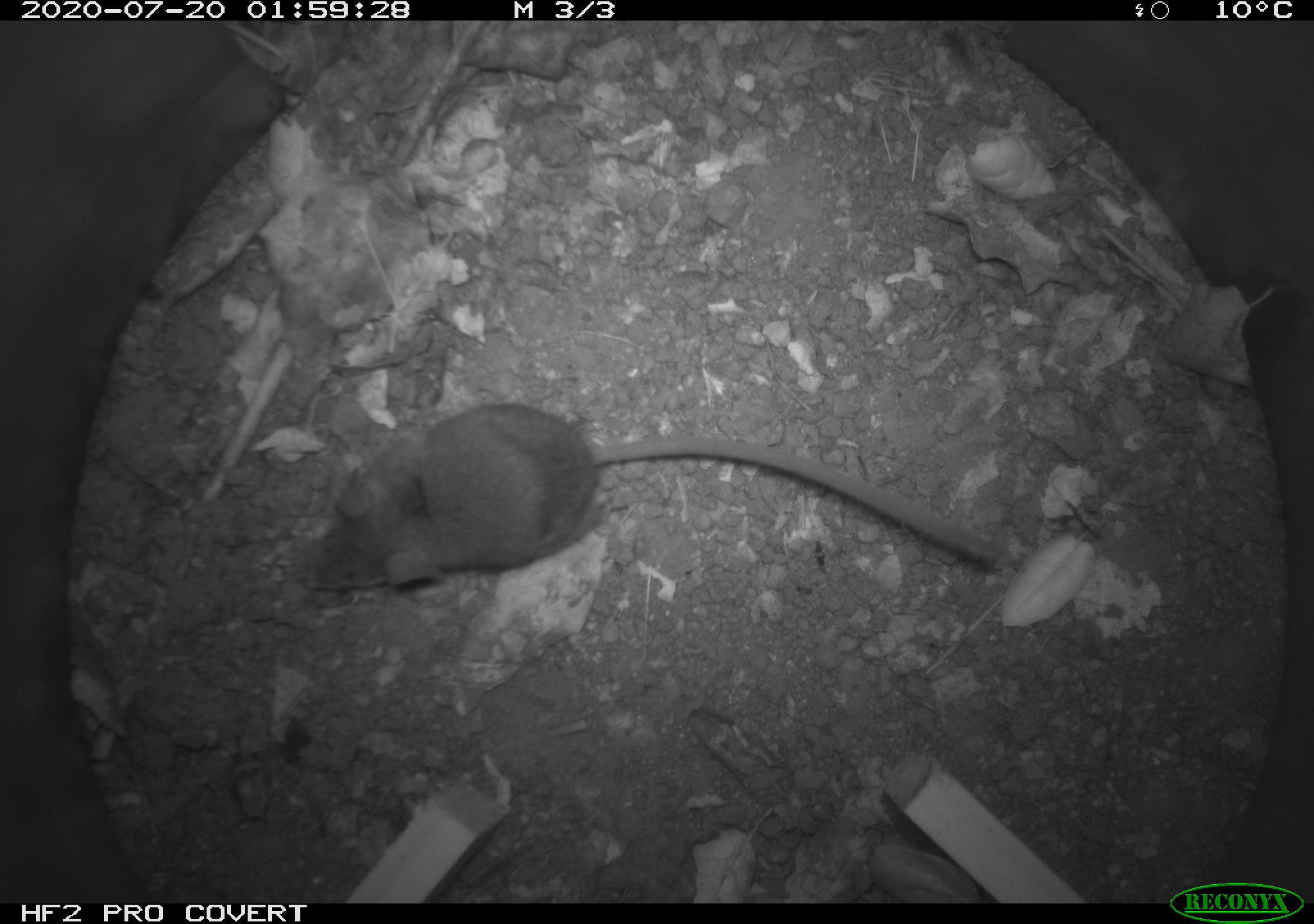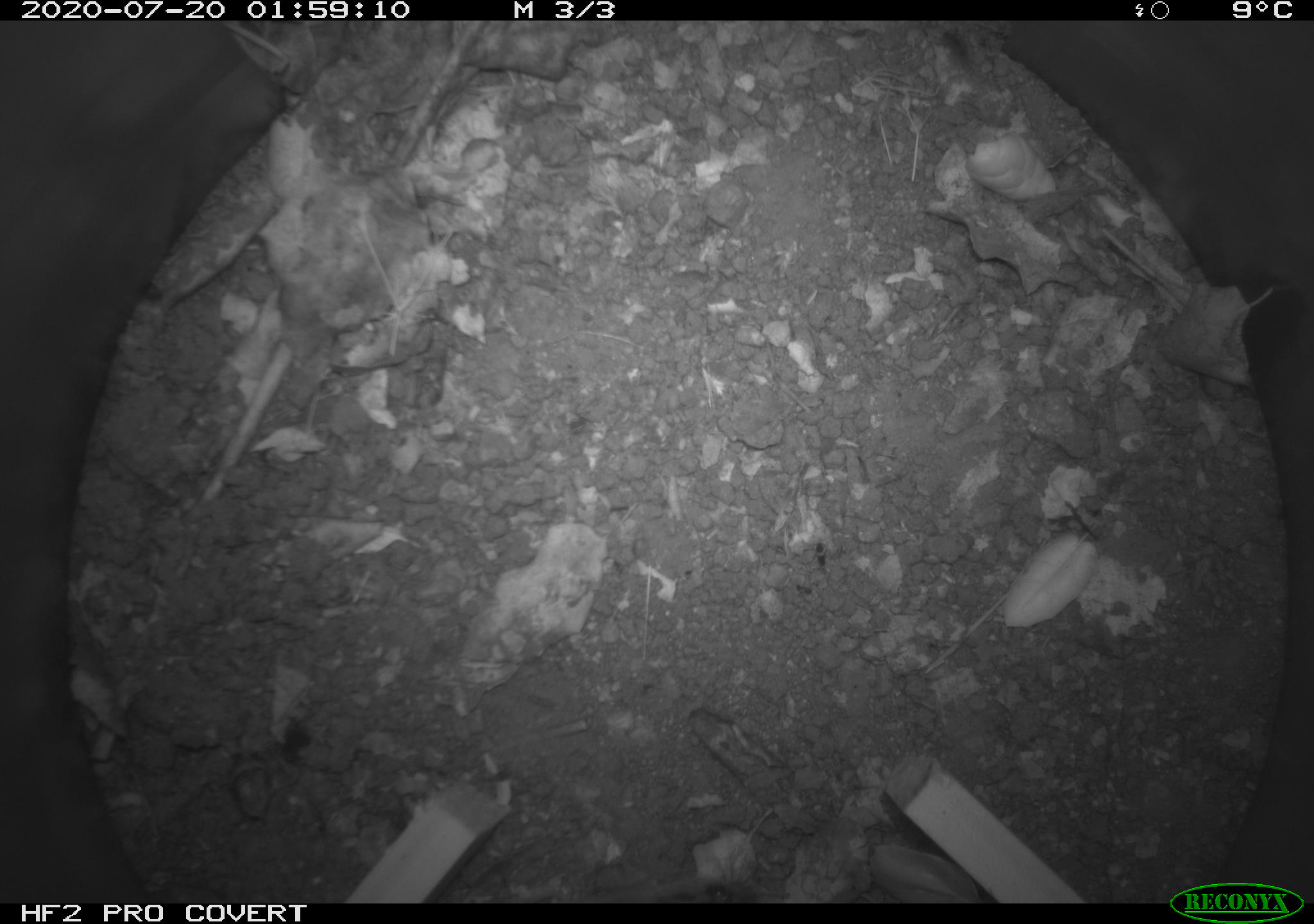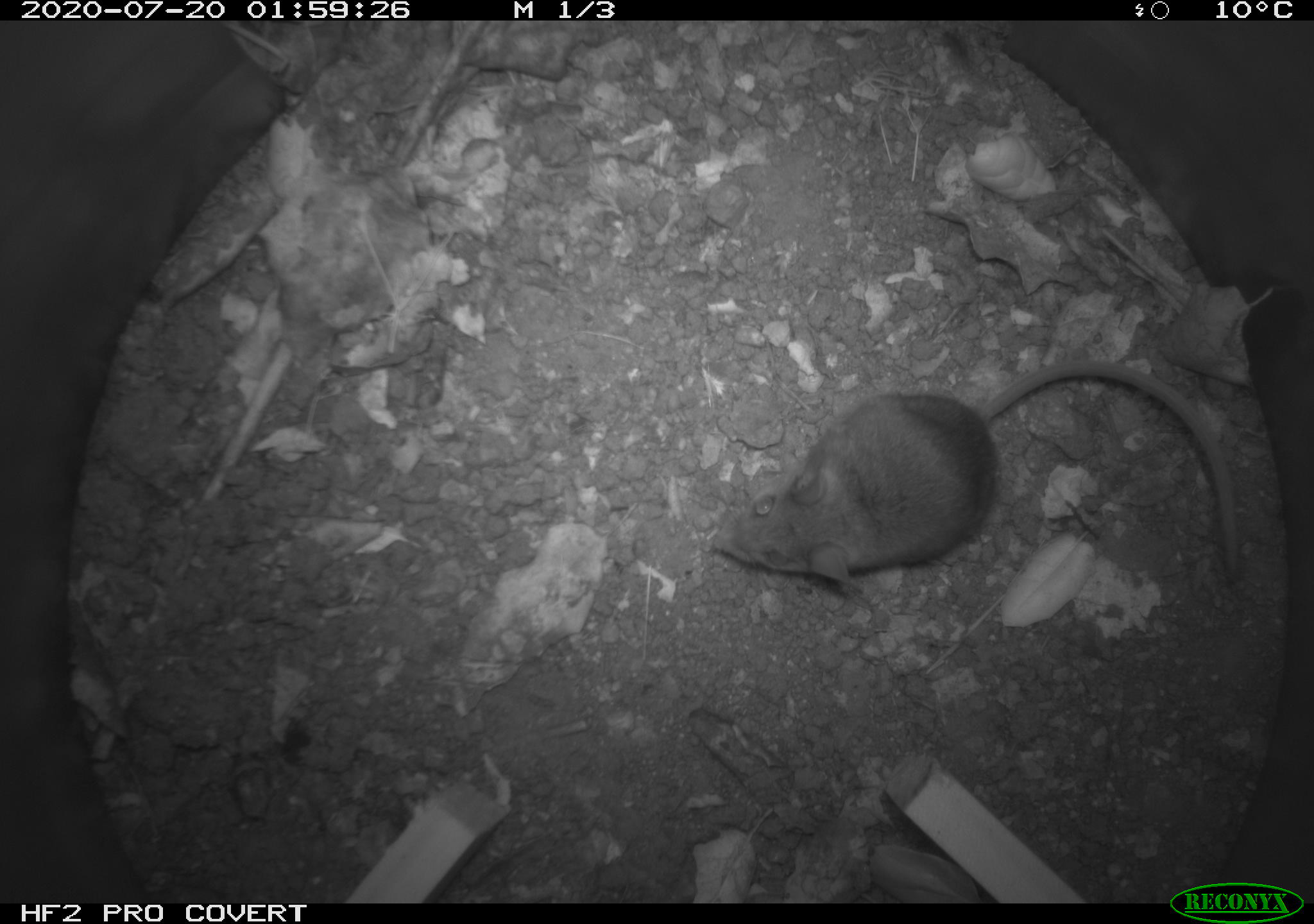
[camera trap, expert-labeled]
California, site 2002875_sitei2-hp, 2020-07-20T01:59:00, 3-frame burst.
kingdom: Animalia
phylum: Chordata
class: Mammalia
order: Rodentia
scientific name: Rodentia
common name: rodent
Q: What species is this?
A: Rodent (Rodentia).